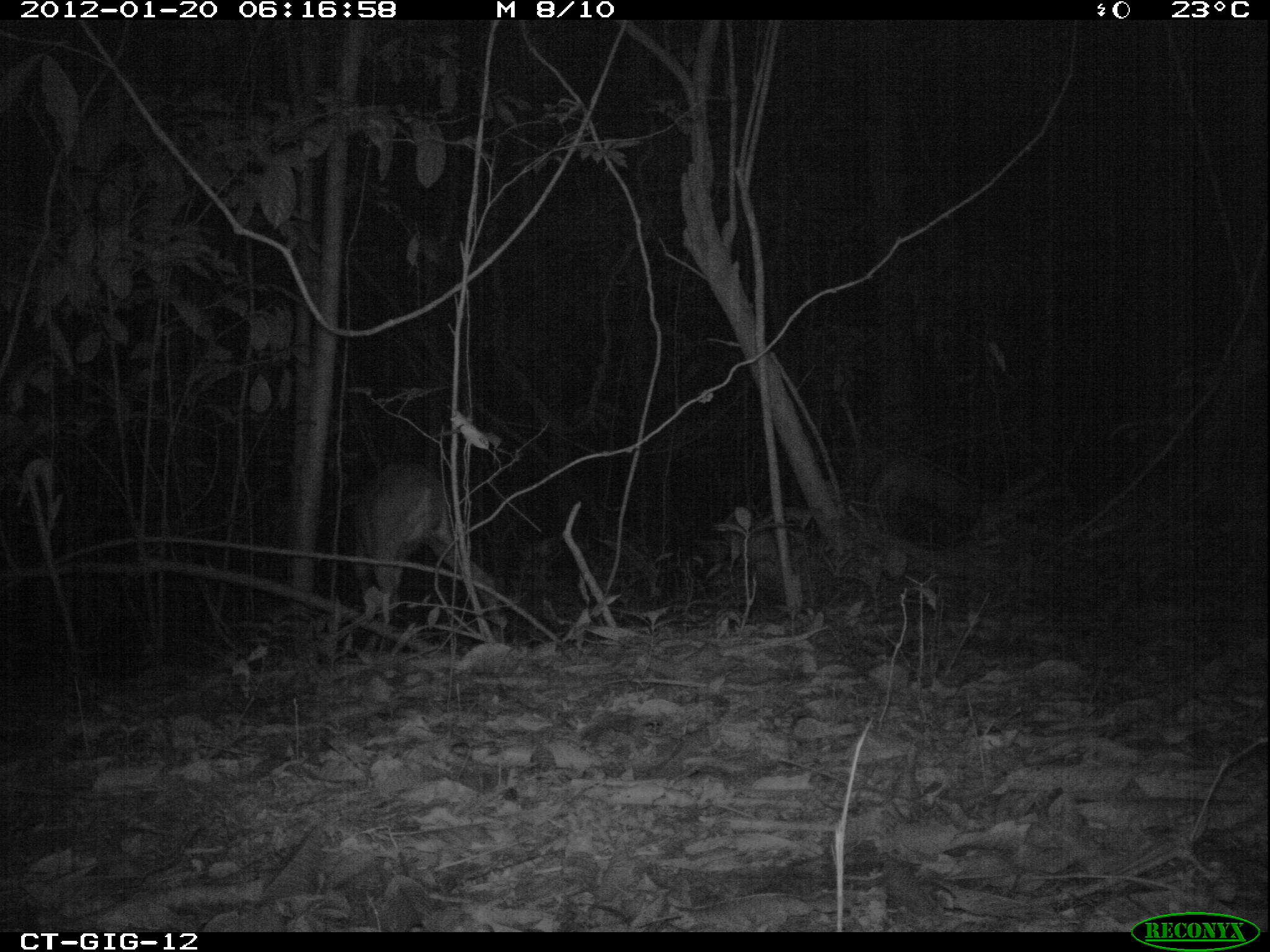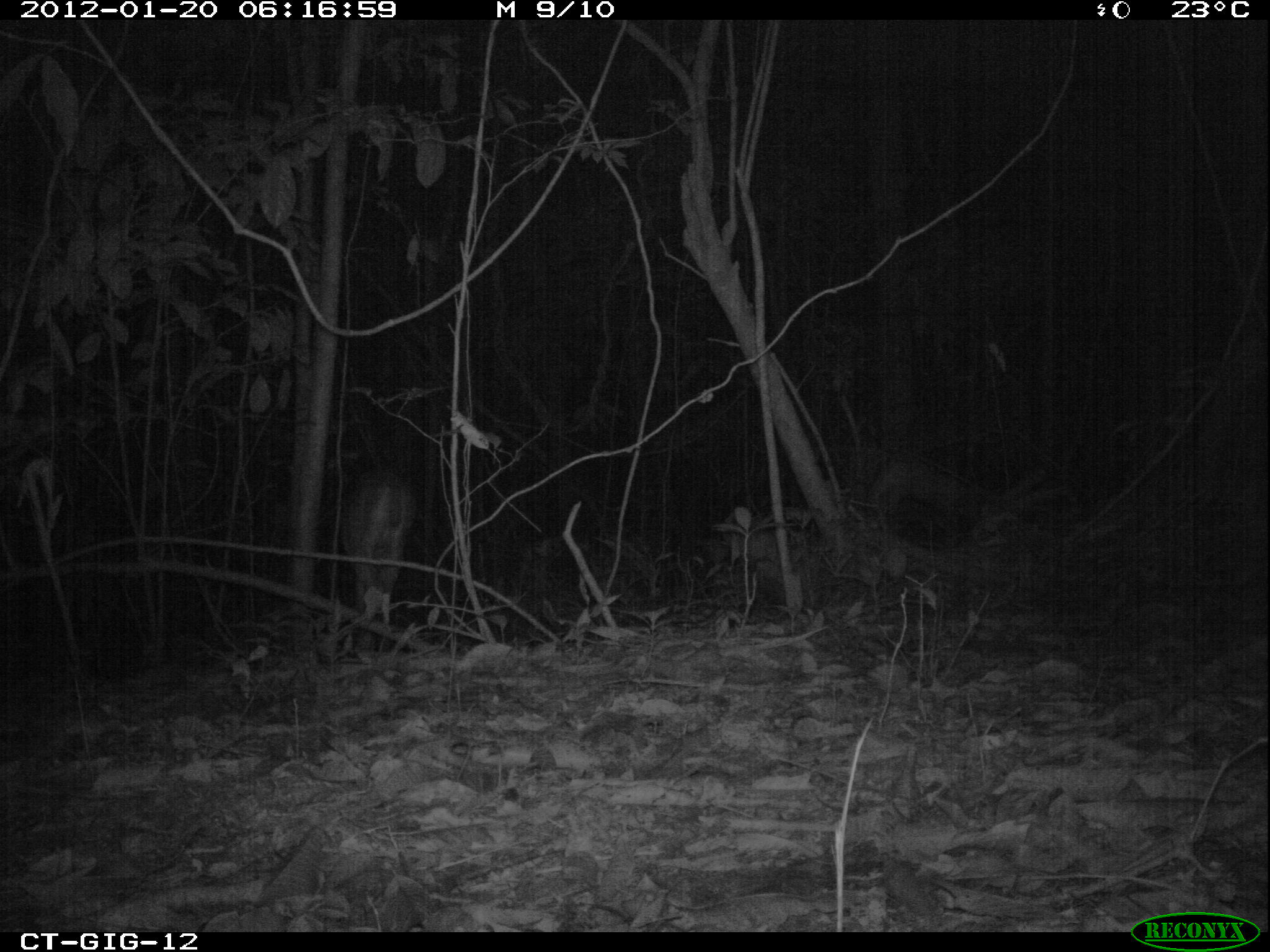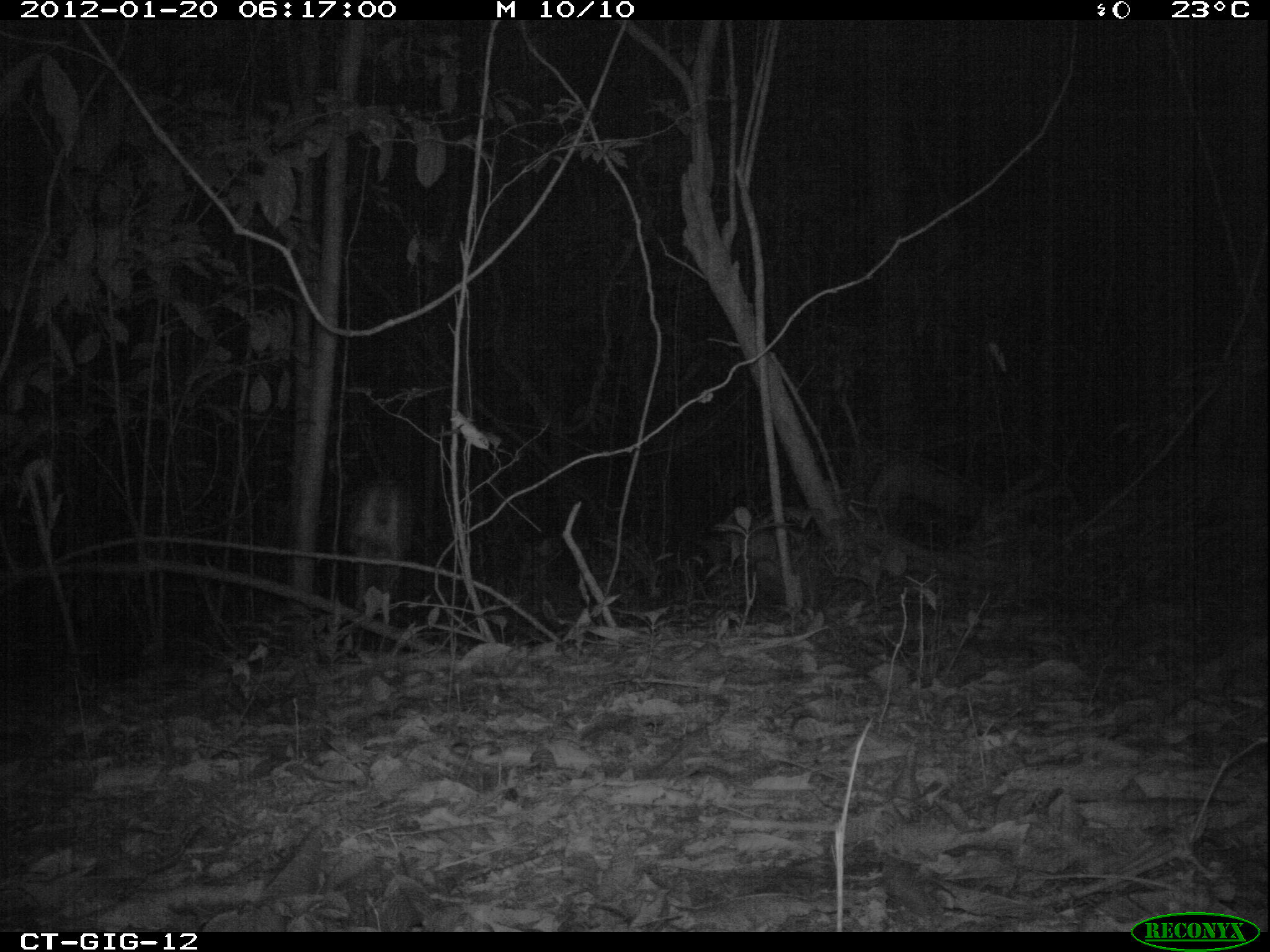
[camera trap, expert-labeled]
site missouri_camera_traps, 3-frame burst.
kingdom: Animalia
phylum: Chordata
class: Mammalia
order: Artiodactyla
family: Cervidae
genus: Odocoileus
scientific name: Odocoileus virginianus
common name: white-tailed deer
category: white tailed deer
White tailed deer (white-tailed deer) (Odocoileus virginianus). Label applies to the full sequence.